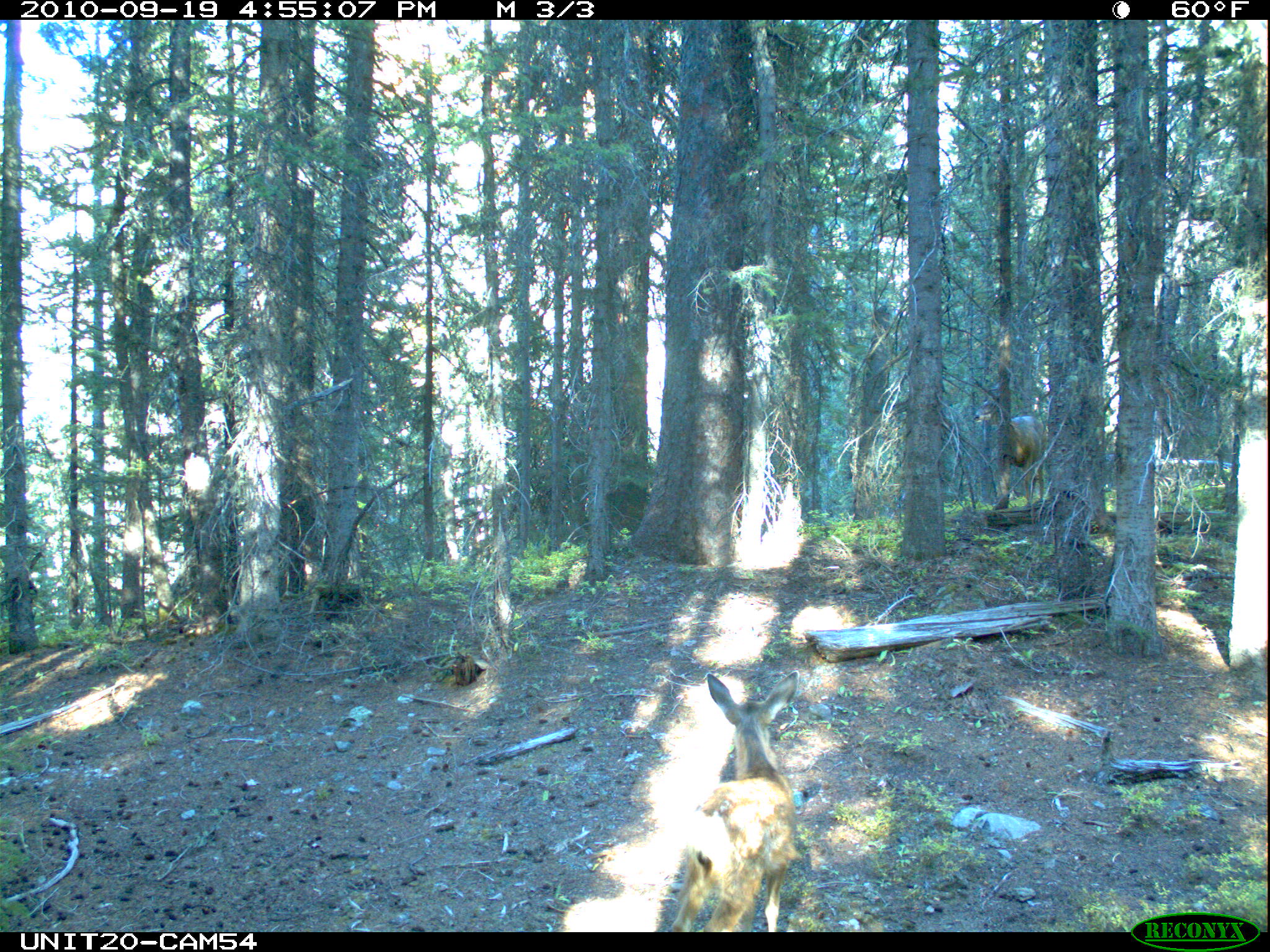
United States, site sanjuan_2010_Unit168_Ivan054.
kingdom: Animalia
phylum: Chordata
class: Mammalia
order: Artiodactyla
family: Cervidae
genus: Odocoileus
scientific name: Odocoileus hemionus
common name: mule deer